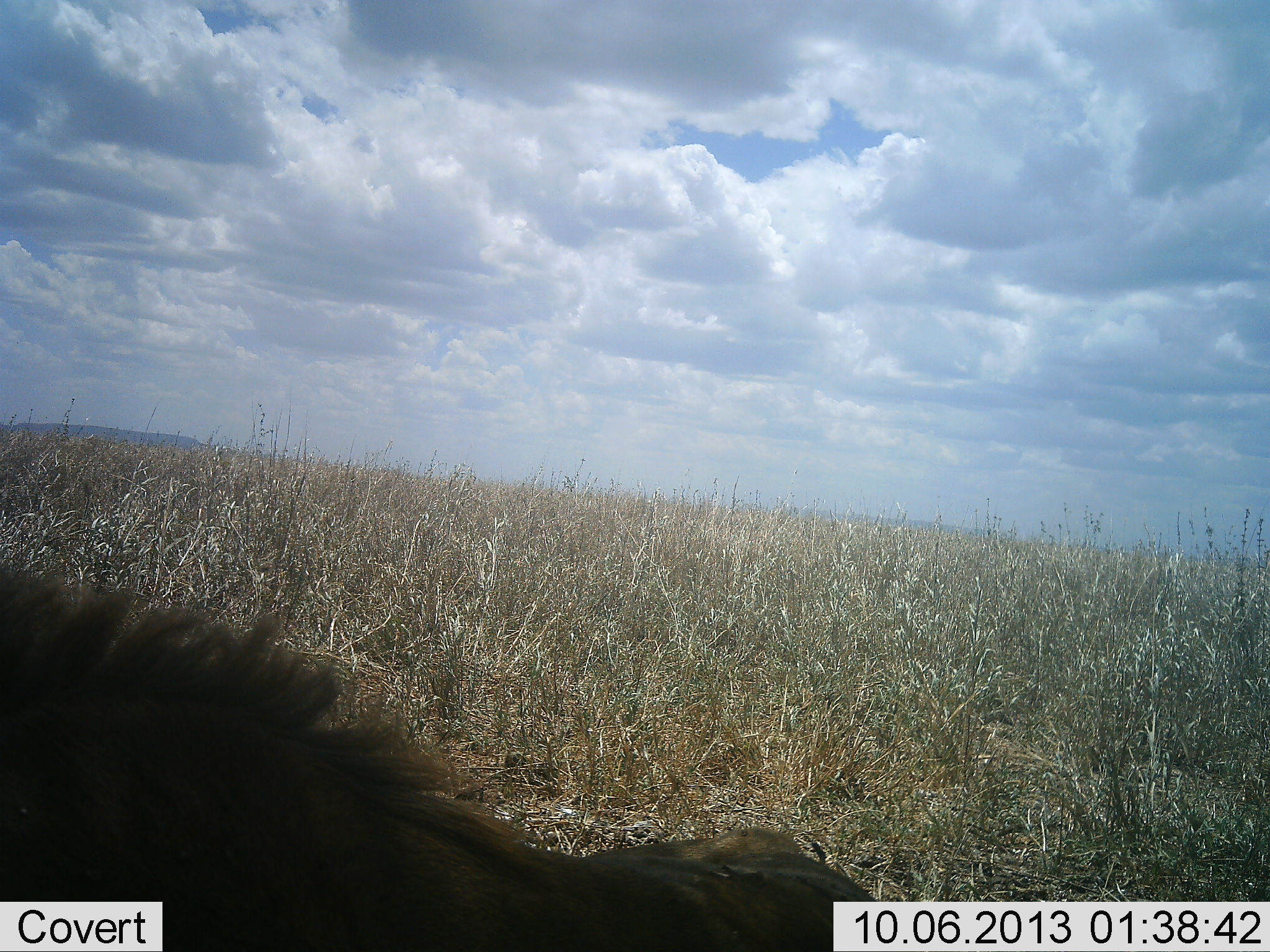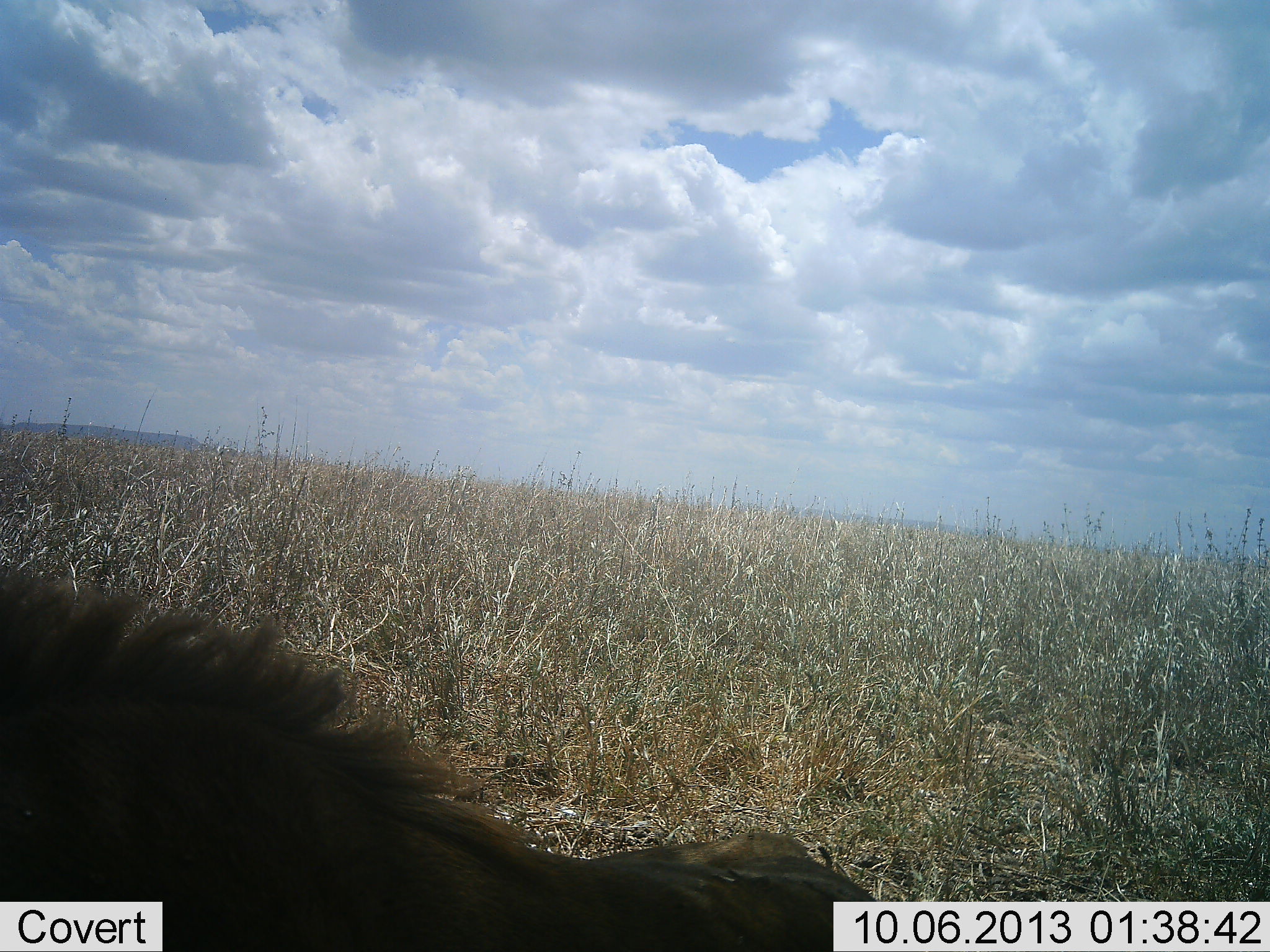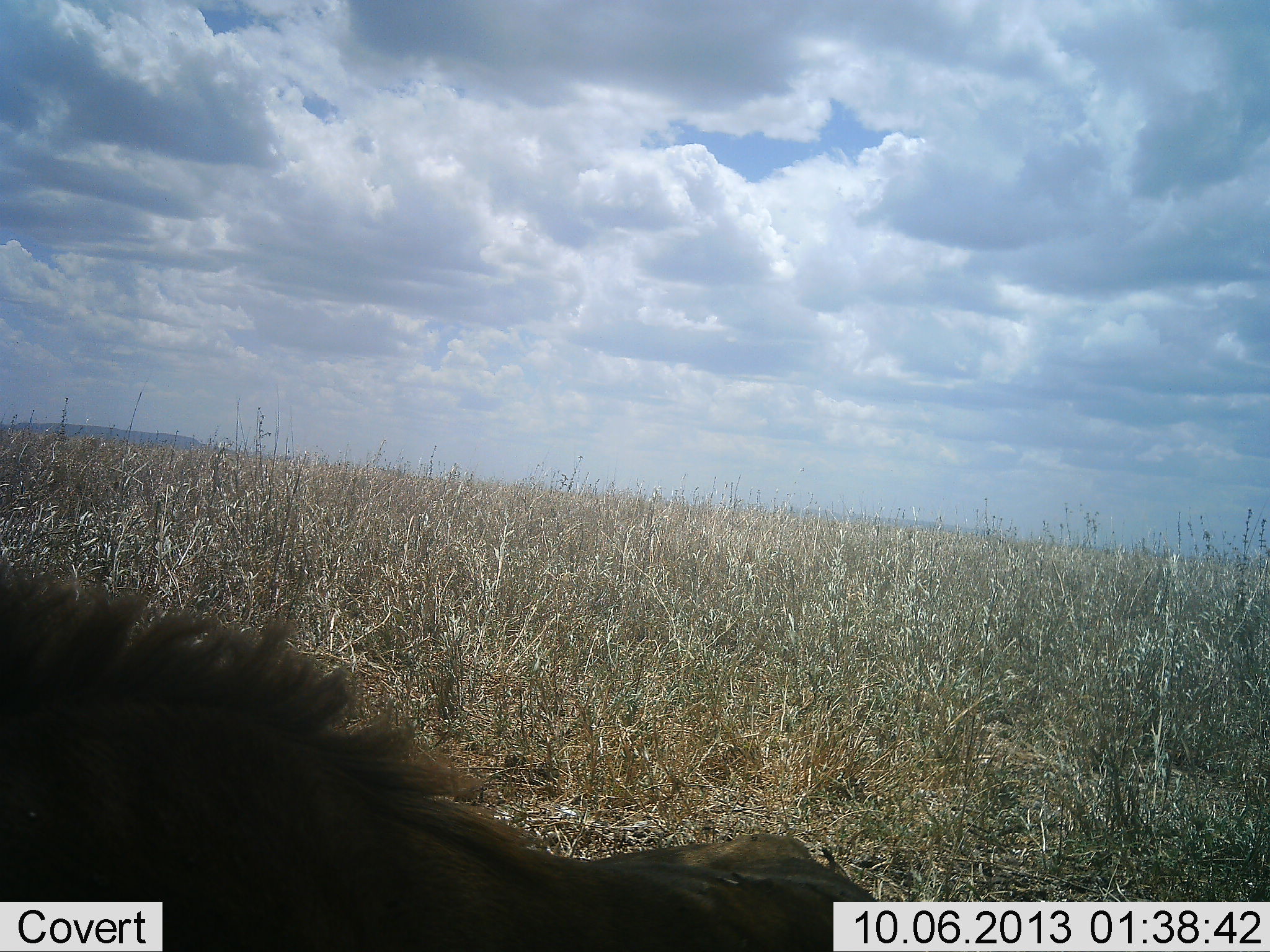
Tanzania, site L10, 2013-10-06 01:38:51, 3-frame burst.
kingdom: Animalia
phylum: Chordata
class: Mammalia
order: Carnivora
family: Felidae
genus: Panthera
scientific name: Panthera leo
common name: lion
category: lionmale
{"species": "lionmale (lion) (Panthera leo)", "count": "1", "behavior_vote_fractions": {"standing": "8%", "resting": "92%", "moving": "0%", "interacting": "0%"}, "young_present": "0%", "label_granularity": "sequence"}